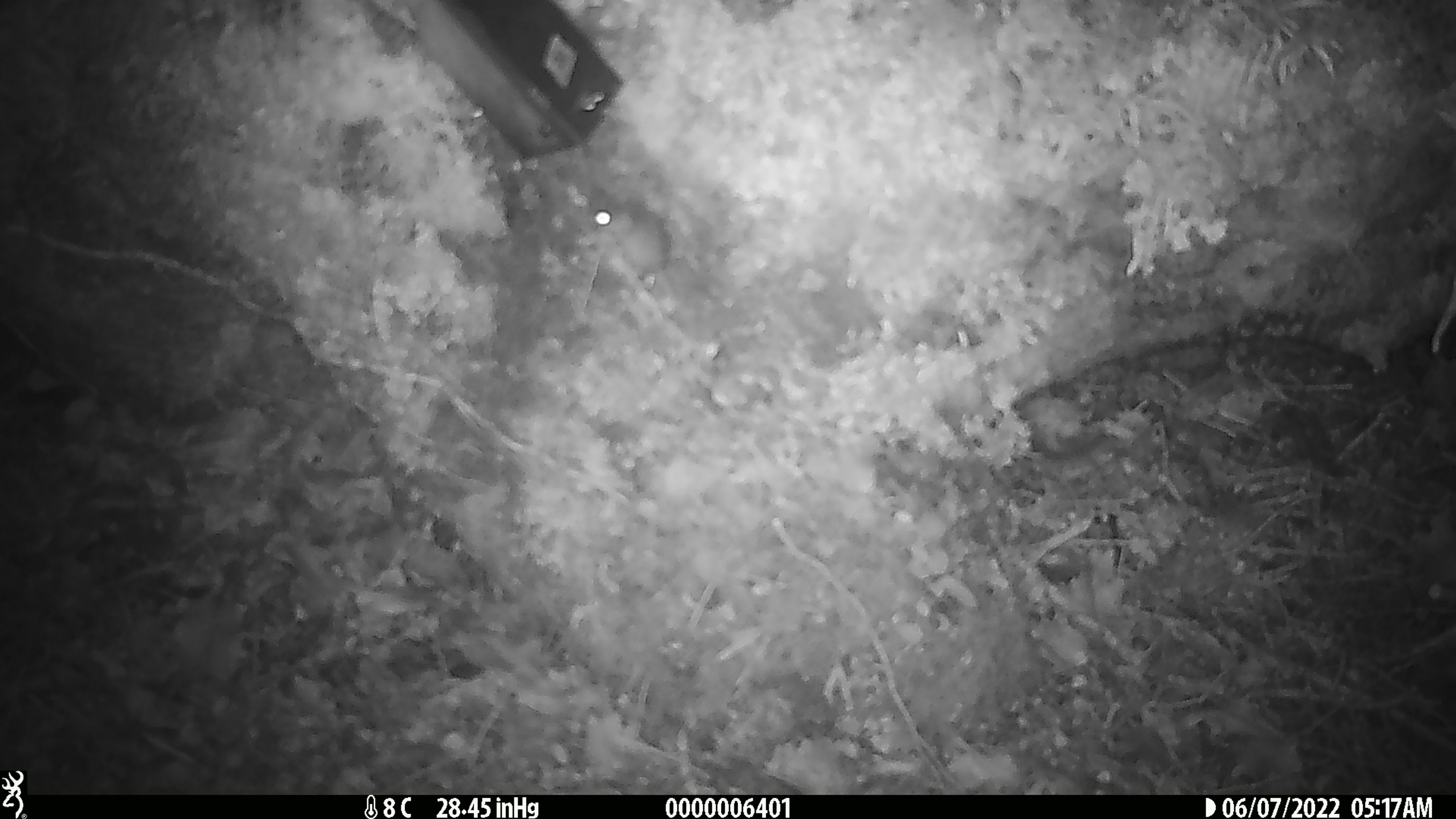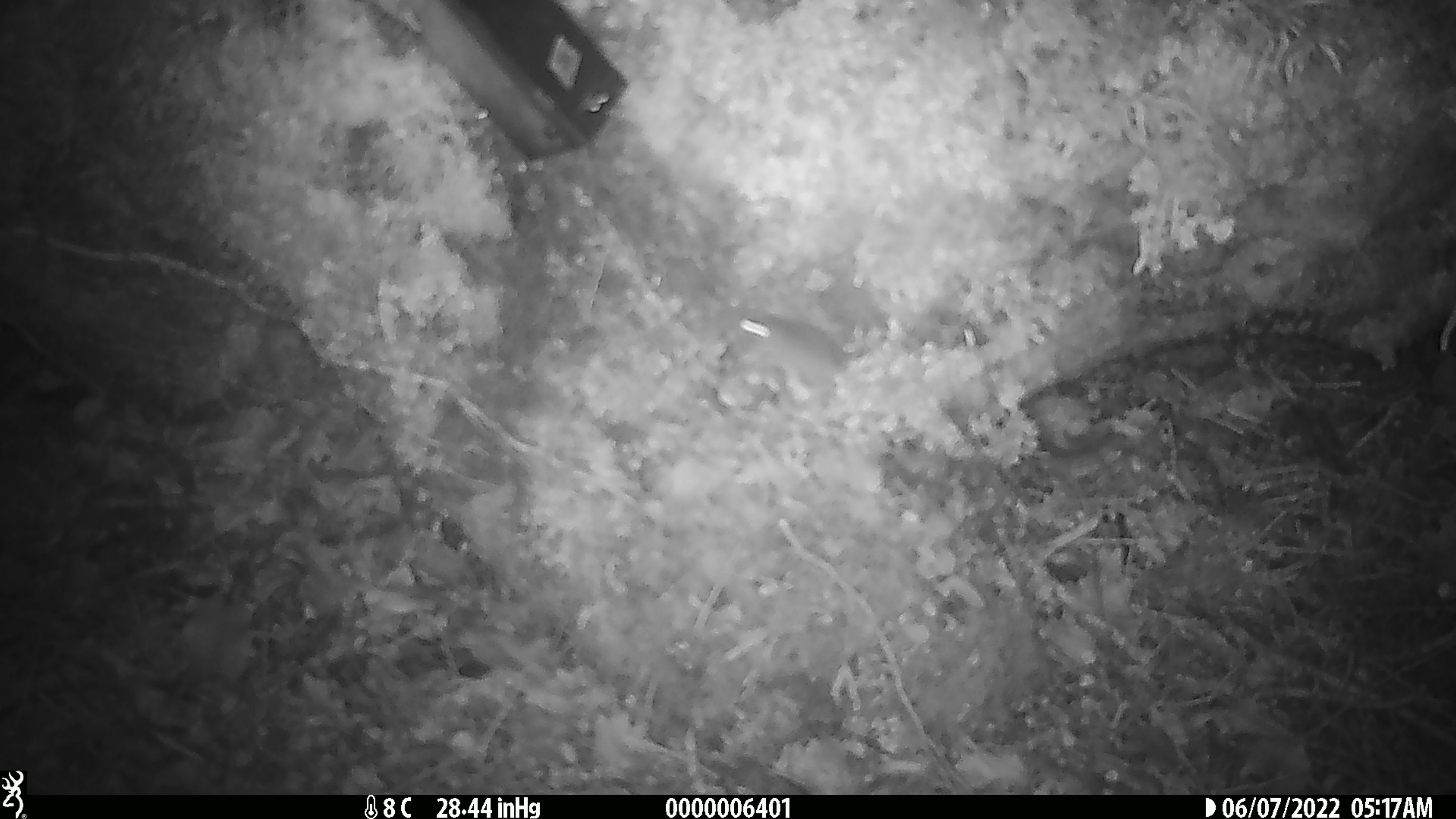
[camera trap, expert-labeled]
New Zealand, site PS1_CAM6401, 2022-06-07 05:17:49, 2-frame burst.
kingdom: Animalia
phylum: Chordata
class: Mammalia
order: Rodentia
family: Muridae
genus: Mus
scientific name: Mus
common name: mouse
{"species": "mouse (Mus)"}